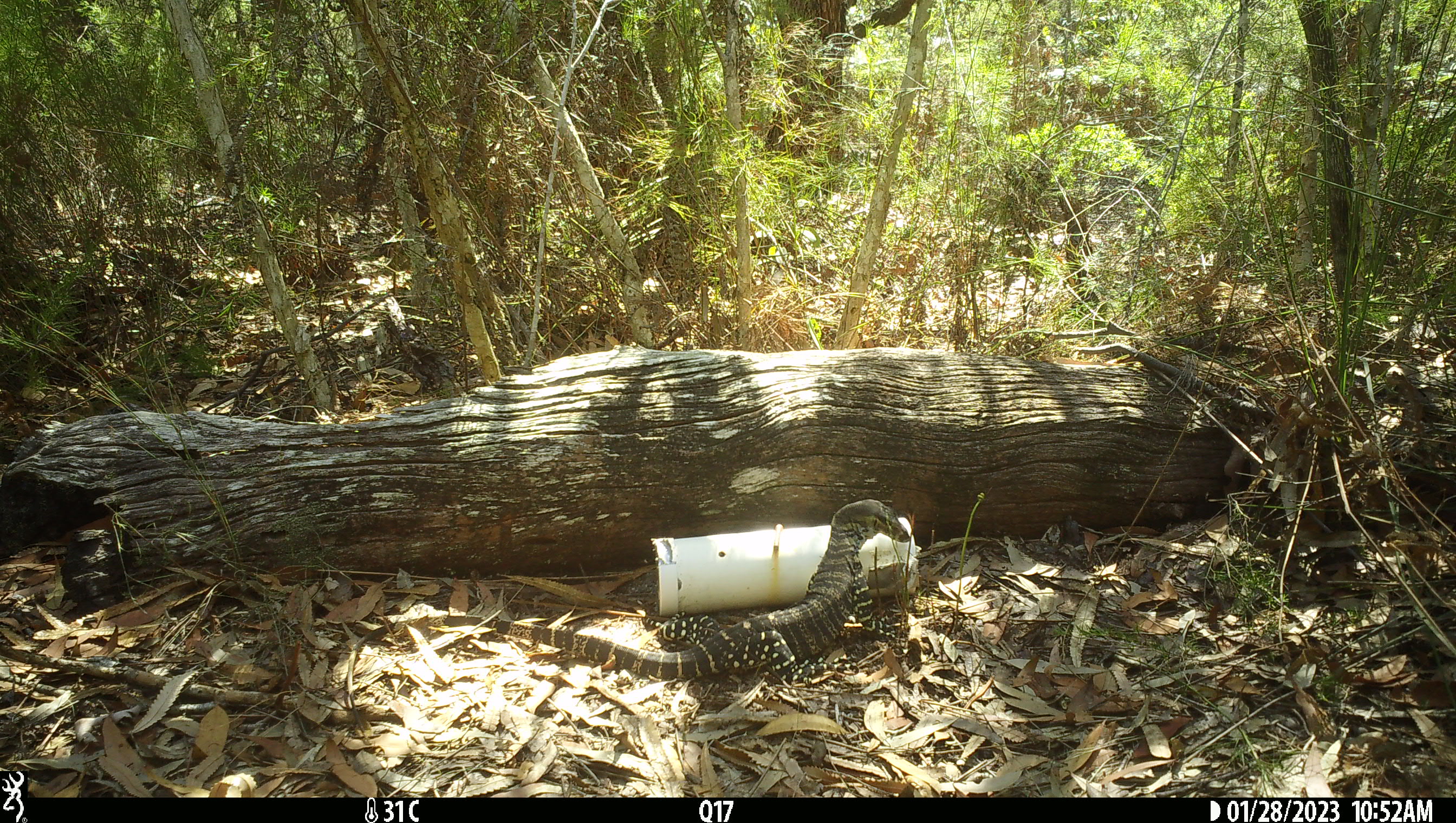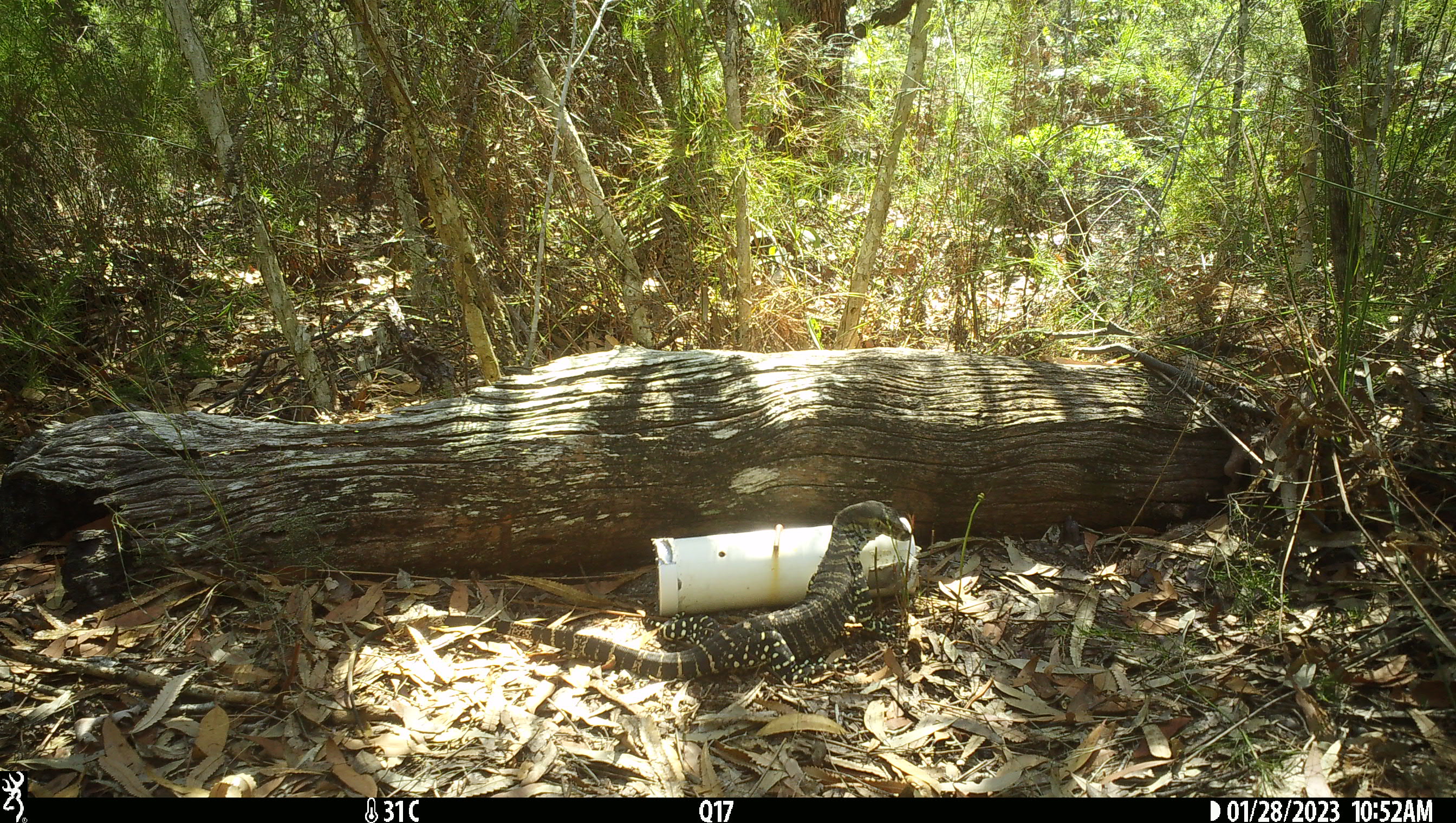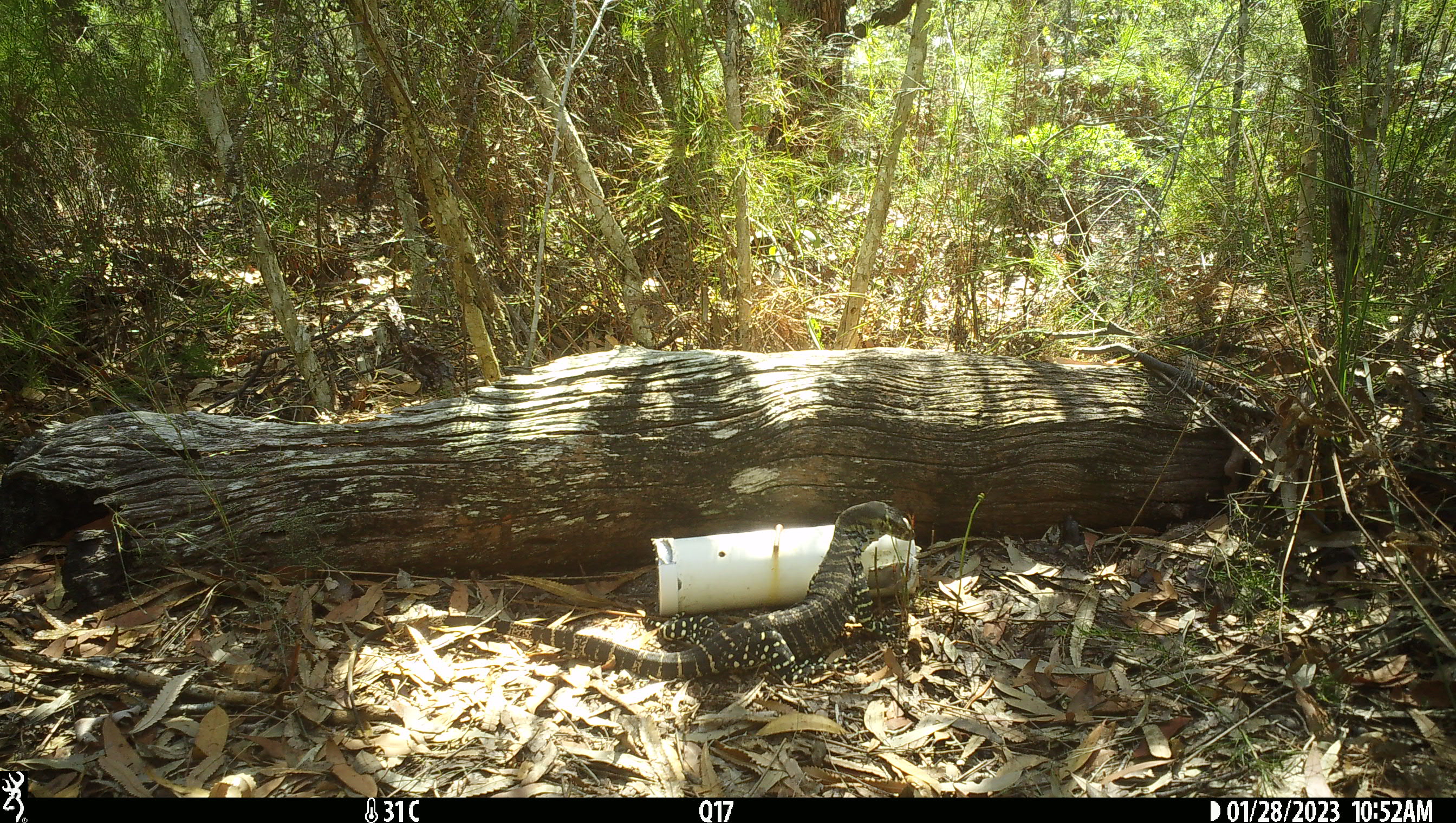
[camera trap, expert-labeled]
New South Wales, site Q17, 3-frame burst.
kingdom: Animalia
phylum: Chordata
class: Reptilia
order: Squamata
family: Varanidae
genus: Varanus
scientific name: Varanus varius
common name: lace monitor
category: goanna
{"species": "goanna (lace monitor) (Varanus varius)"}